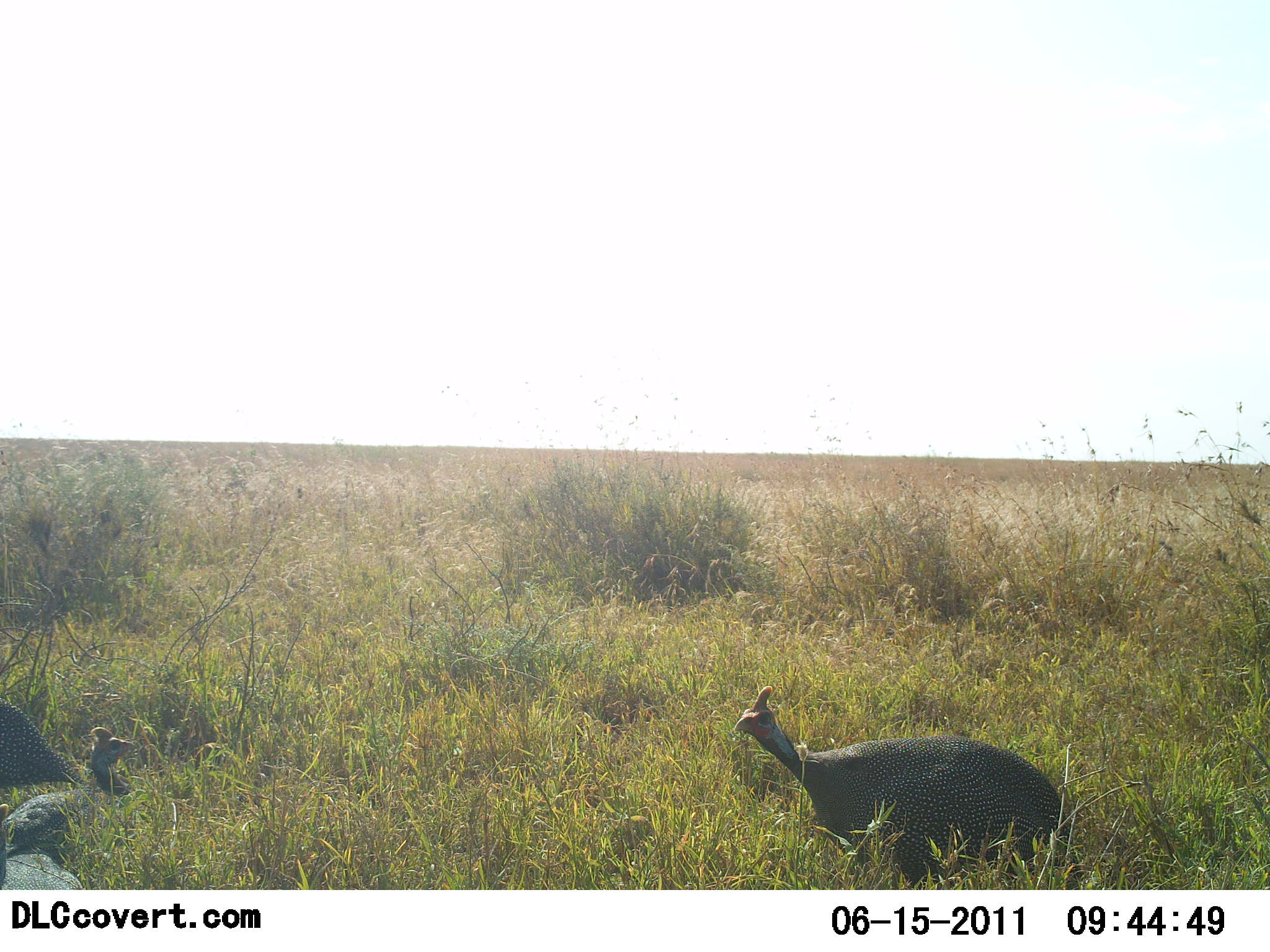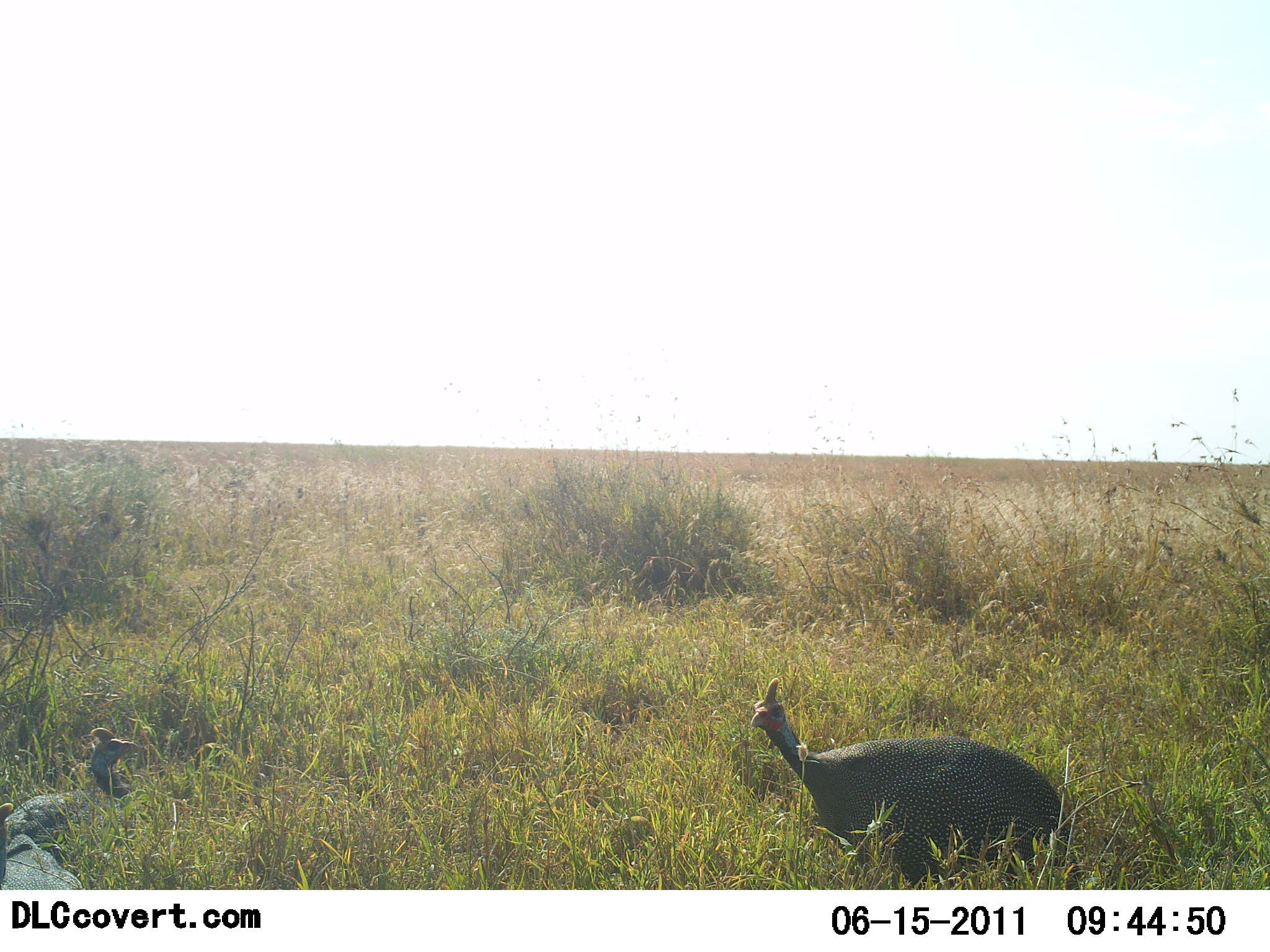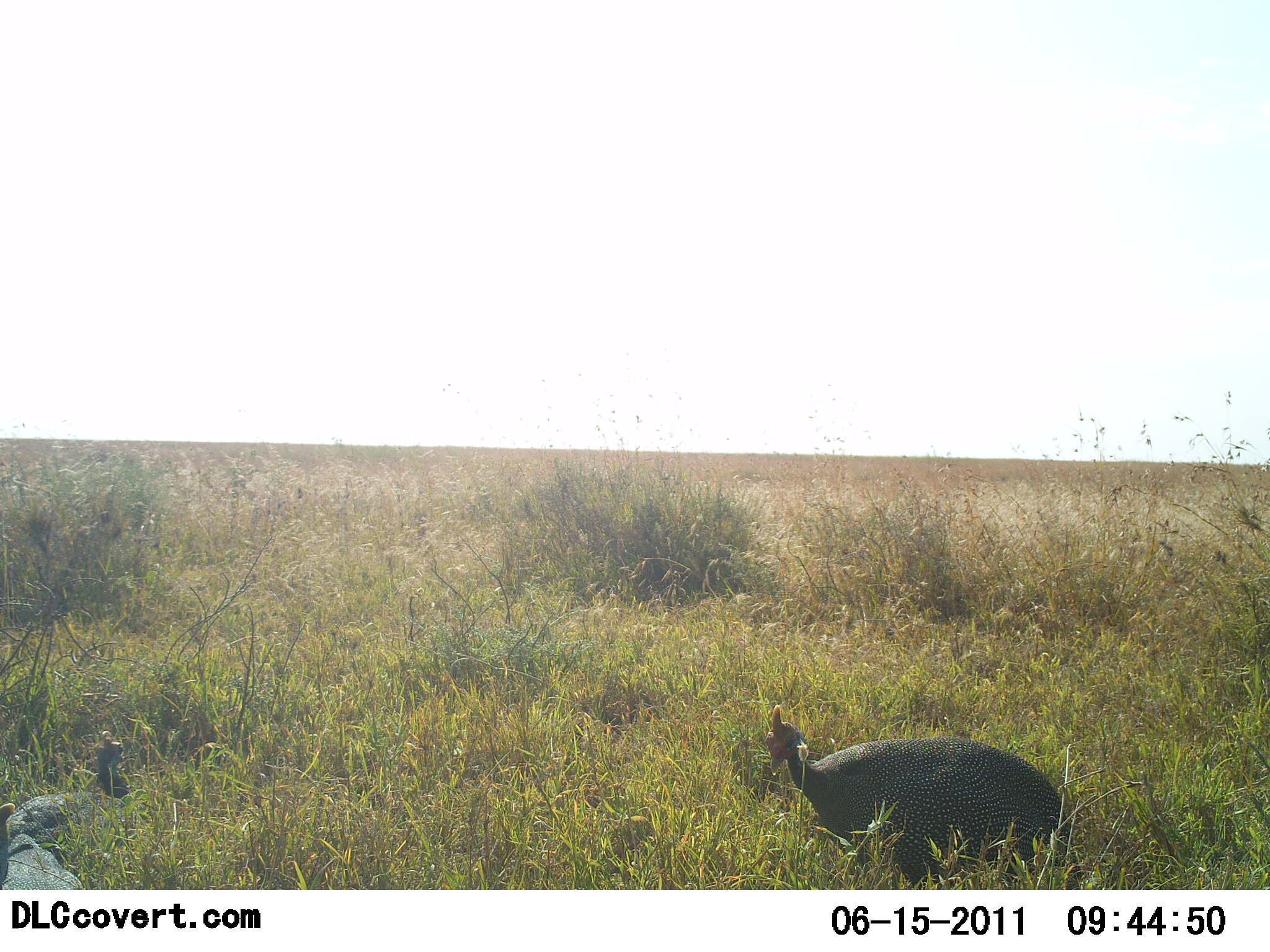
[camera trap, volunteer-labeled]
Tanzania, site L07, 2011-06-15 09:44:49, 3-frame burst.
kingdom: Animalia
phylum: Chordata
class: Aves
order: Galliformes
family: Numididae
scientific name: Numididae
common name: guinea fowl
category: guineafowl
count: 3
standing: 64%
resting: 36%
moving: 18%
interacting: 0%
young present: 0%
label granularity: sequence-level